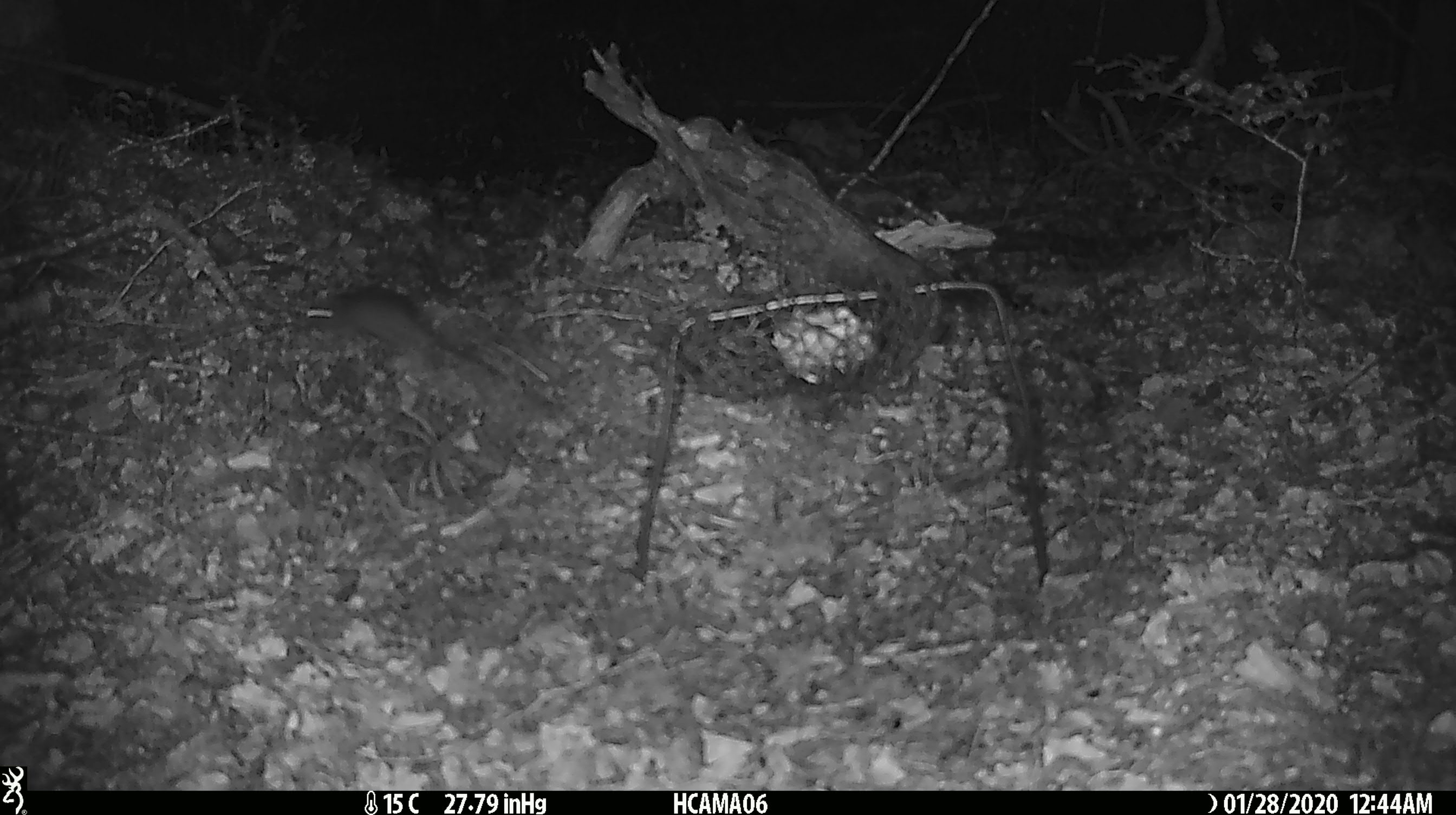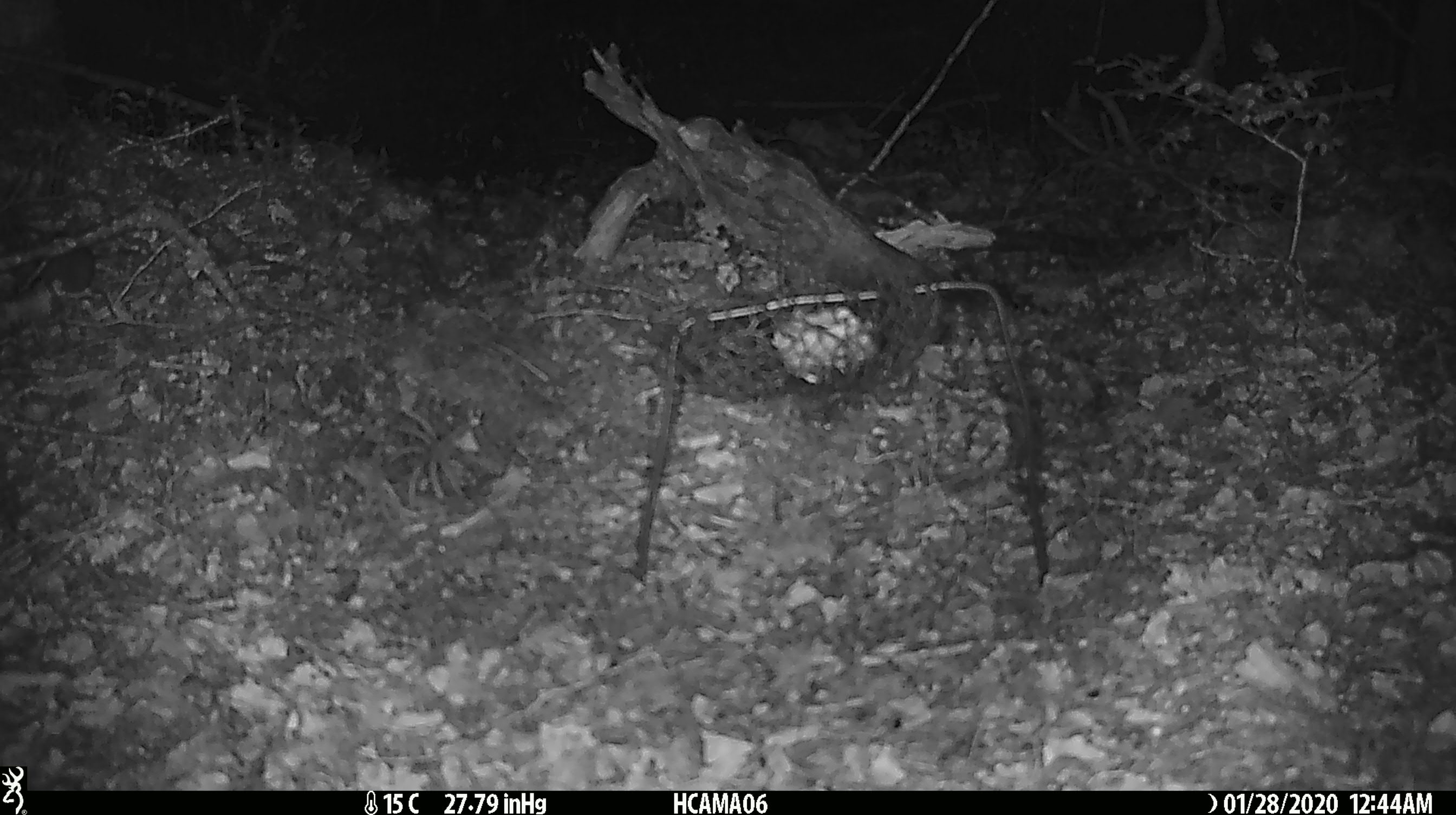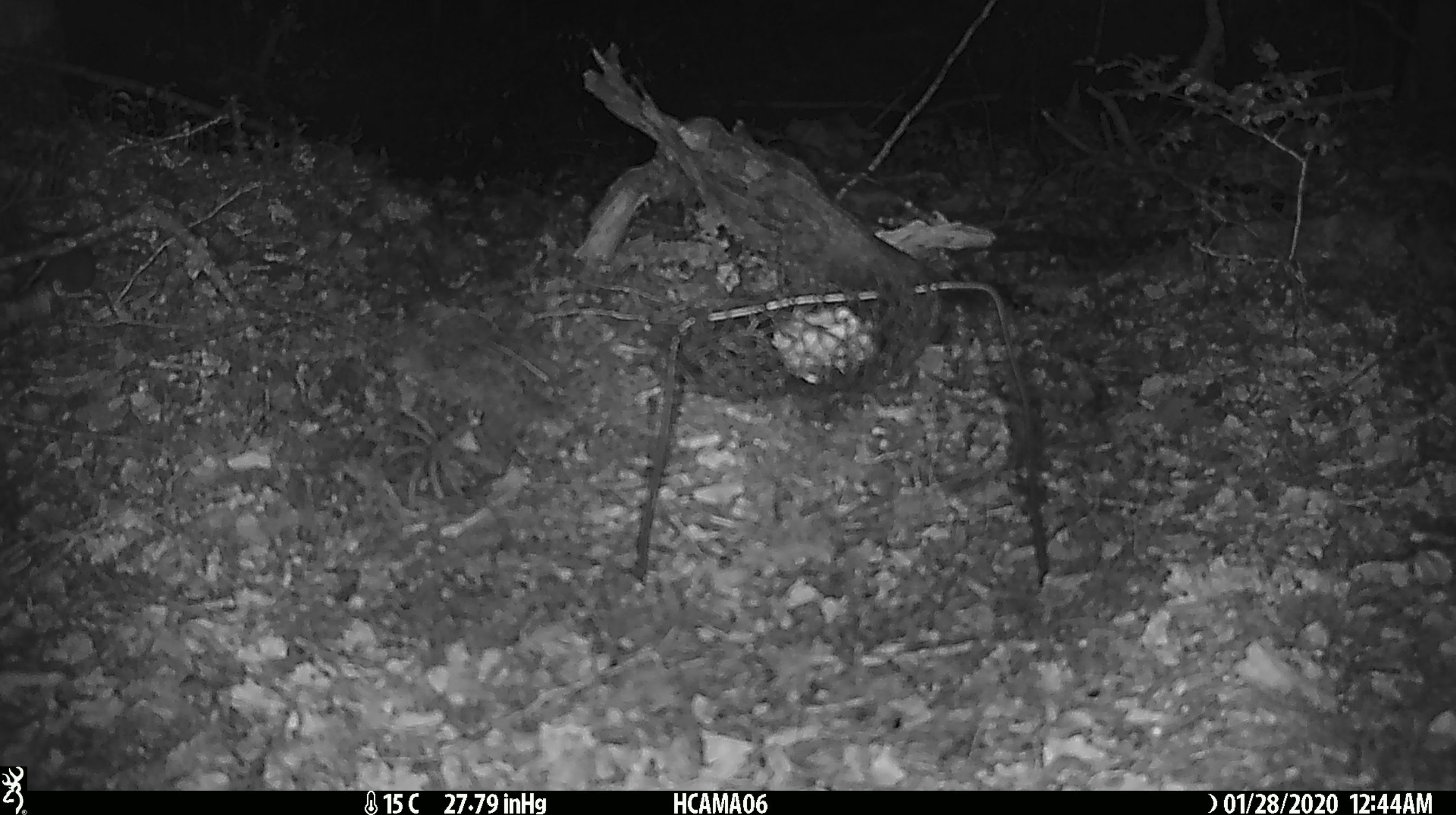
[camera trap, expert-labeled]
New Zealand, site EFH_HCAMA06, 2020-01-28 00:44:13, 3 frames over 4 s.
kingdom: Animalia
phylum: Chordata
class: Mammalia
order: Rodentia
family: Muridae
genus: Mus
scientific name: Mus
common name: mouse